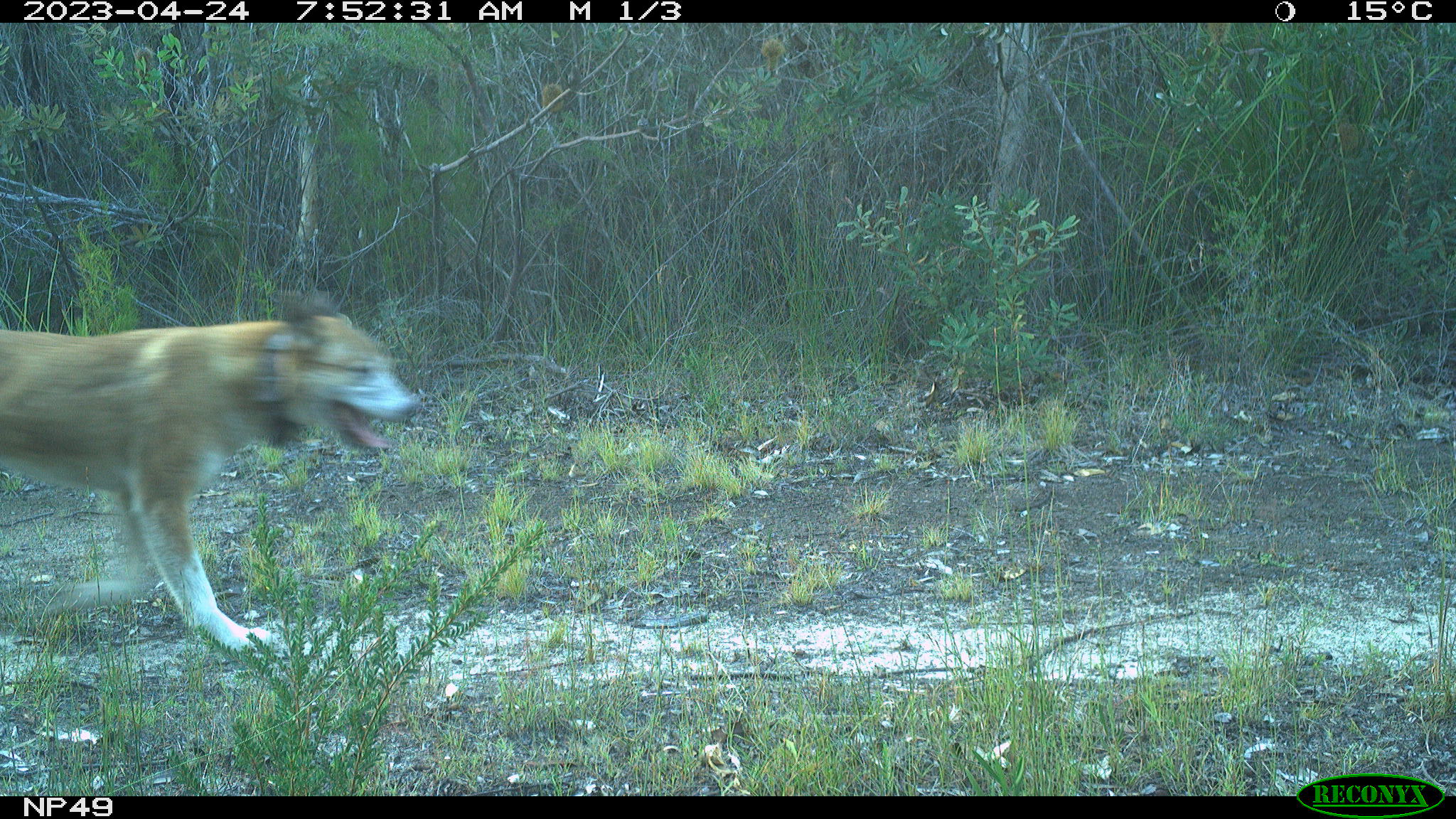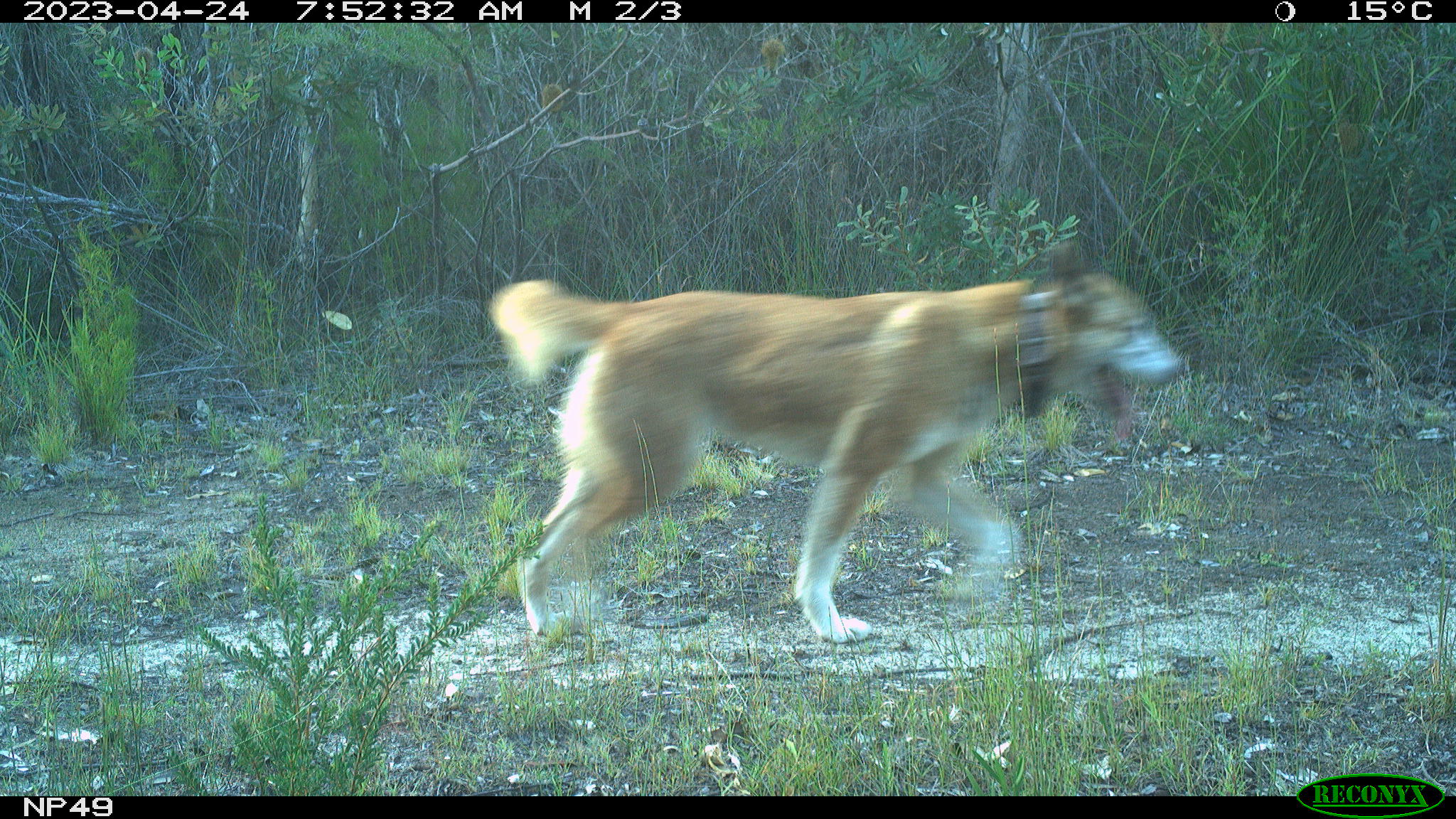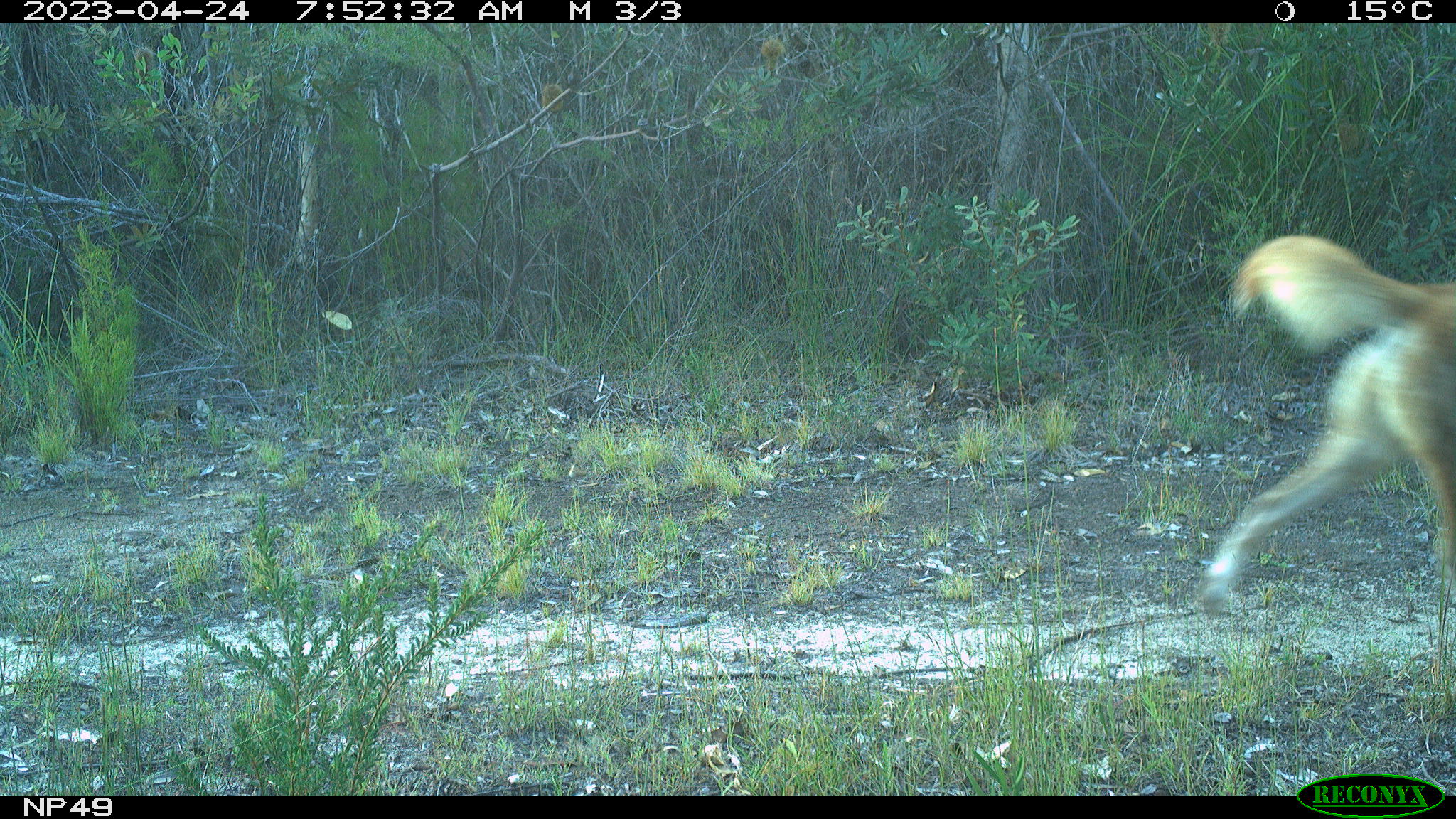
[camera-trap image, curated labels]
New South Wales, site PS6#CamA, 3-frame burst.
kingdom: Animalia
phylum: Chordata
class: Mammalia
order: Carnivora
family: Canidae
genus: Canis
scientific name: Canis familiaris dingo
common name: dingo